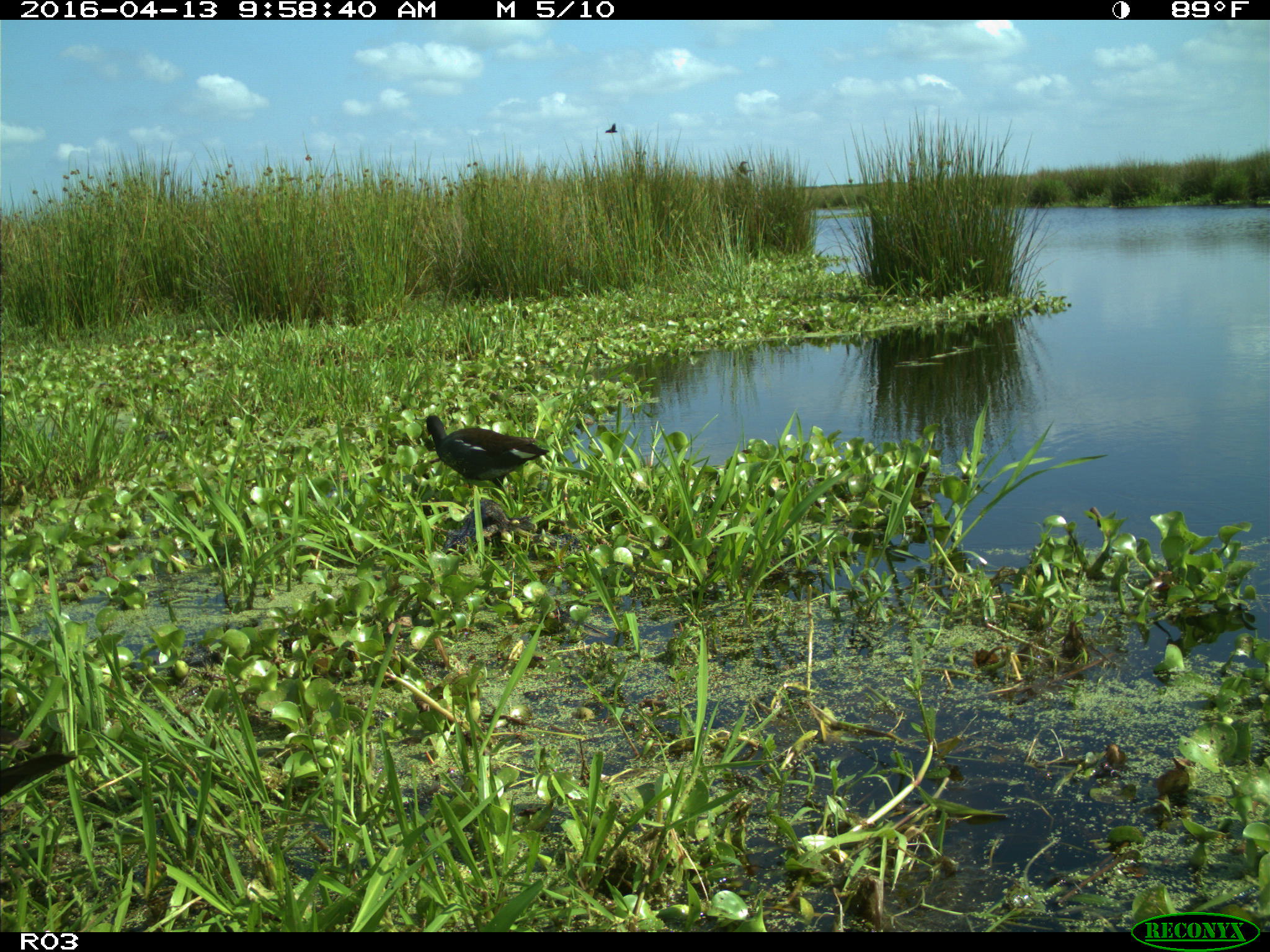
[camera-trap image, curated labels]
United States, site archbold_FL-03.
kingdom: Animalia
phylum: Chordata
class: Aves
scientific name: Aves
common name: birds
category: unidentified bird